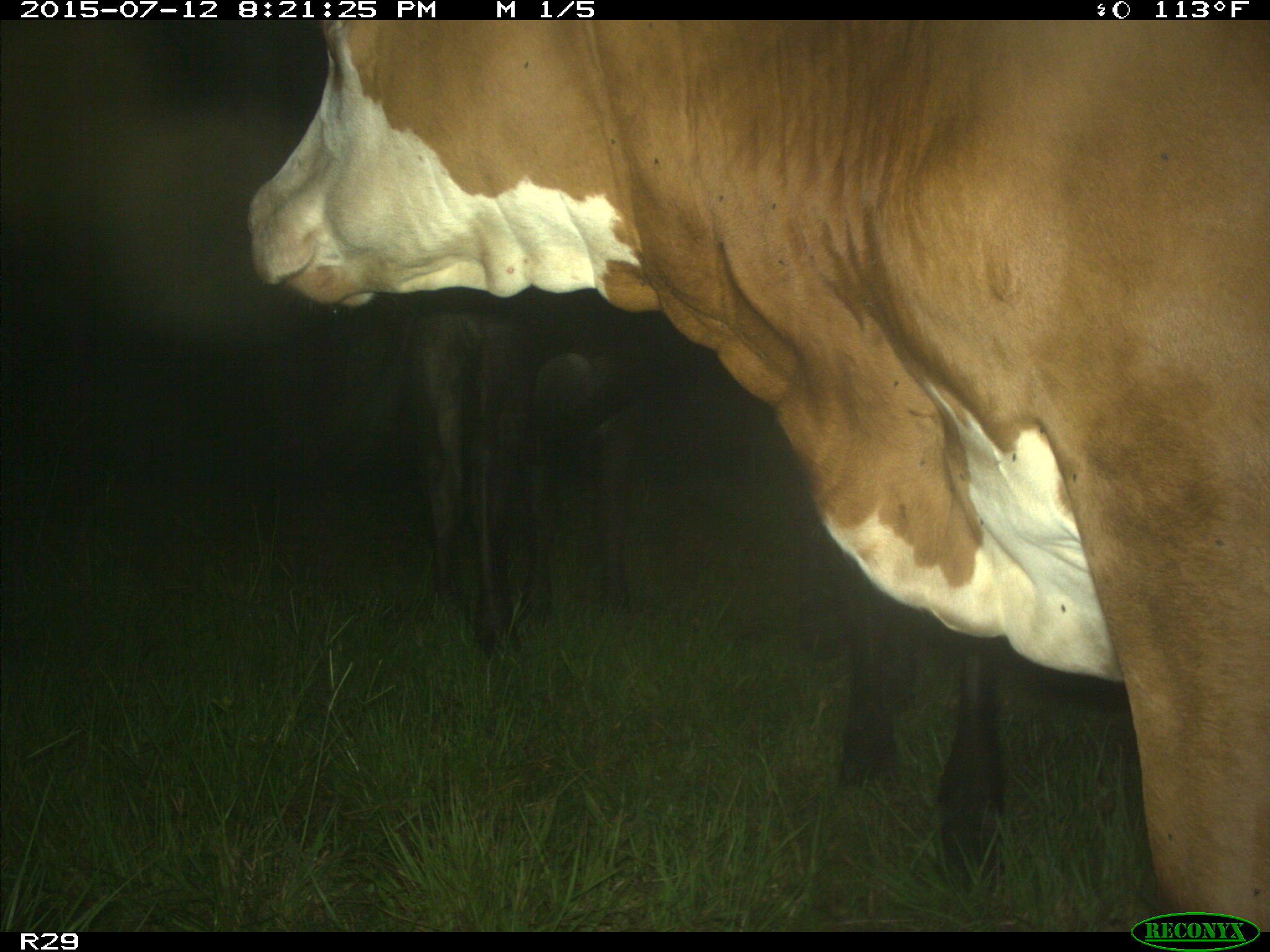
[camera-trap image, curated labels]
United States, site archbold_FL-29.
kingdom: Animalia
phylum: Chordata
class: Mammalia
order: Artiodactyla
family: Bovidae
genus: Bos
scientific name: Bos taurus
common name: domestic cow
Bos taurus (domestic cow).